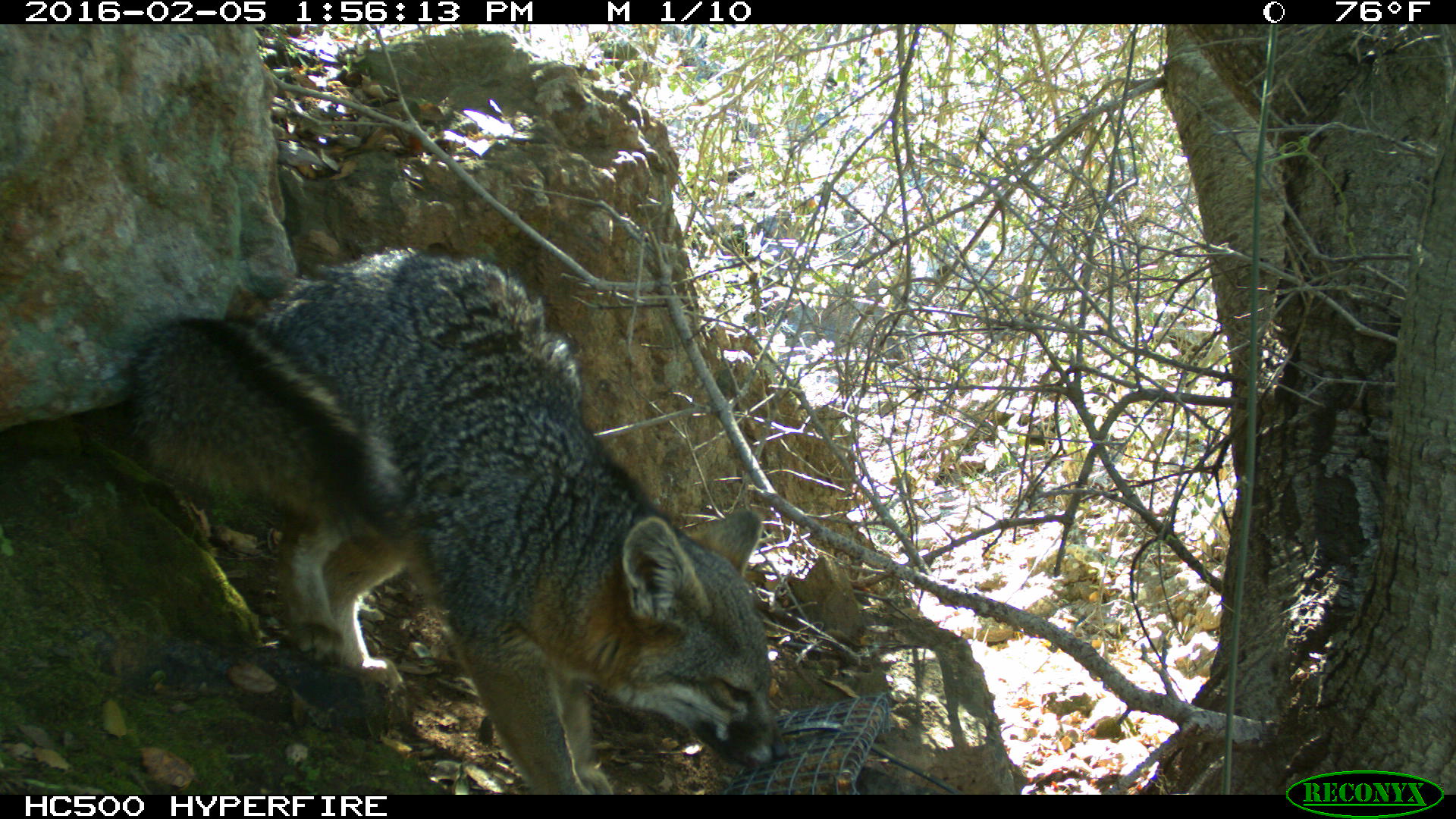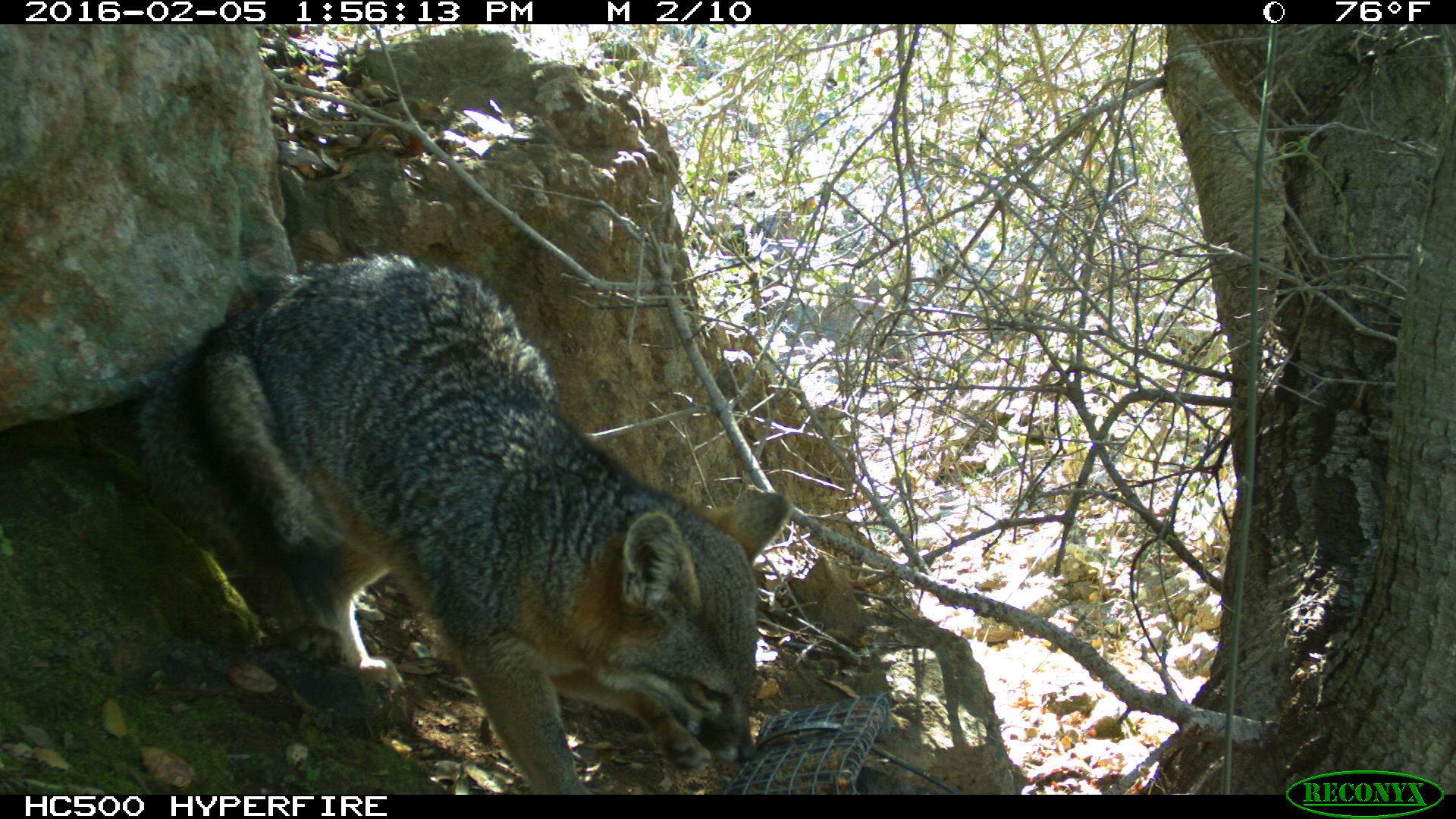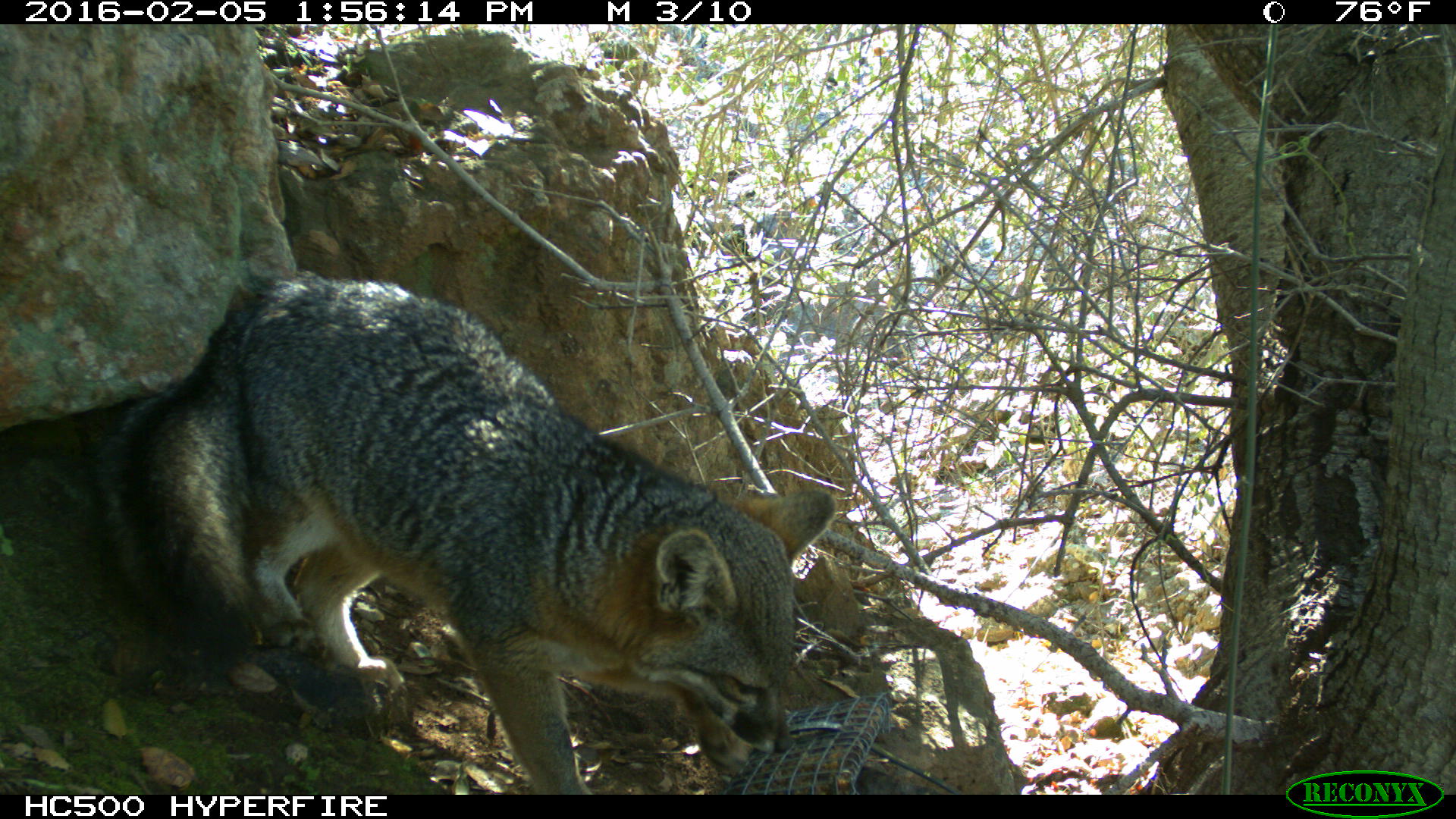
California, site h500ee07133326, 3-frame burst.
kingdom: Animalia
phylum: Chordata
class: Mammalia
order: Carnivora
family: Canidae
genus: Urocyon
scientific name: Urocyon littoralis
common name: island fox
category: fox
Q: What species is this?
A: Fox (island fox) (Urocyon littoralis).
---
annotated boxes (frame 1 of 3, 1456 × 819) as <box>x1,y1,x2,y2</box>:
fox: <box>125,244,789,795</box>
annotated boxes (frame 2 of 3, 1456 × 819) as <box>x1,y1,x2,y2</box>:
fox: <box>136,254,794,794</box>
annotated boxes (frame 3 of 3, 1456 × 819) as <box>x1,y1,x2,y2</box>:
fox: <box>93,272,837,793</box>